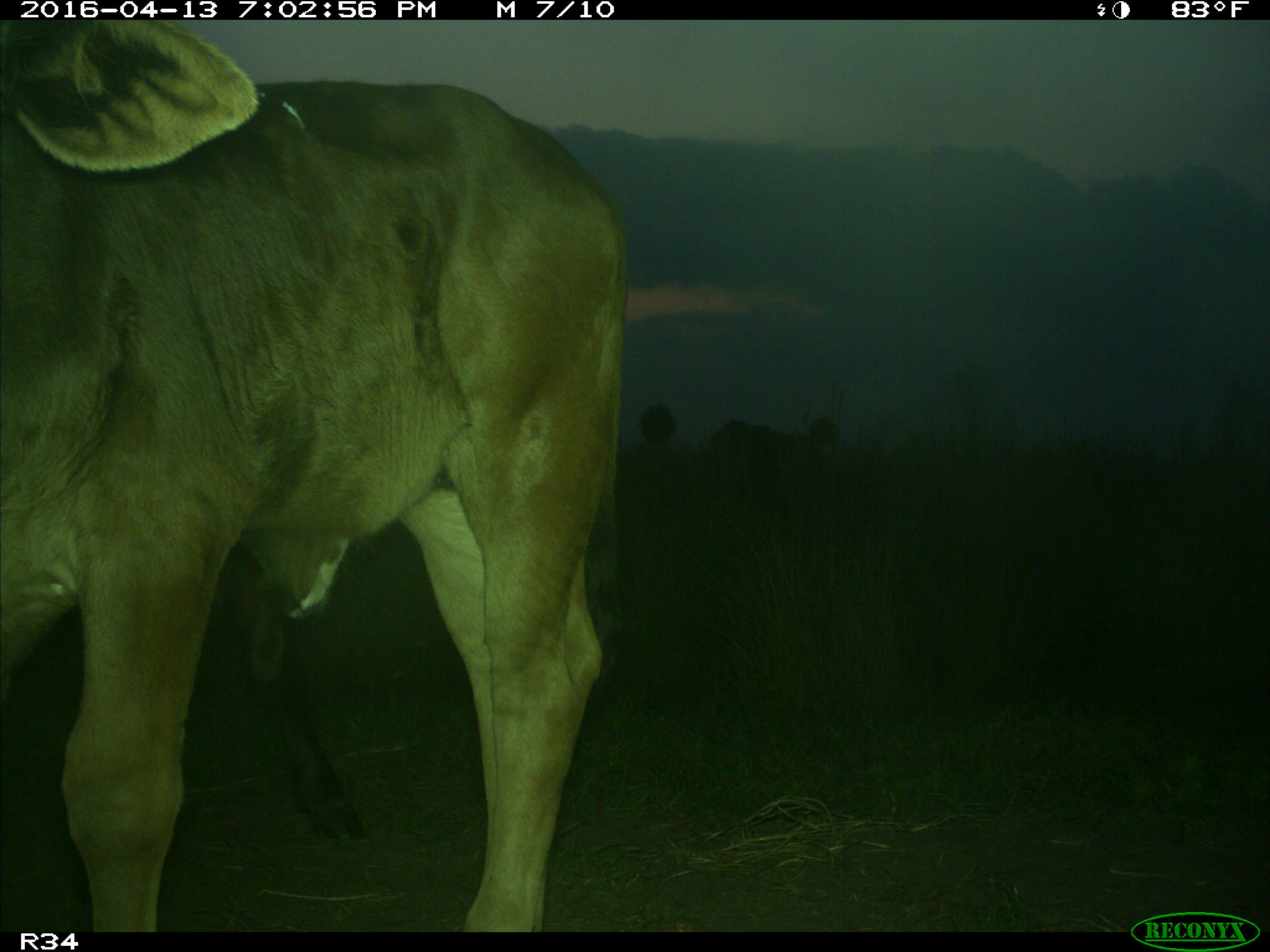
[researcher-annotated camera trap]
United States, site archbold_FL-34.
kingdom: Animalia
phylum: Chordata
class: Mammalia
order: Artiodactyla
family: Bovidae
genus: Bos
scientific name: Bos taurus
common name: domestic cow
Bos taurus (domestic cow).